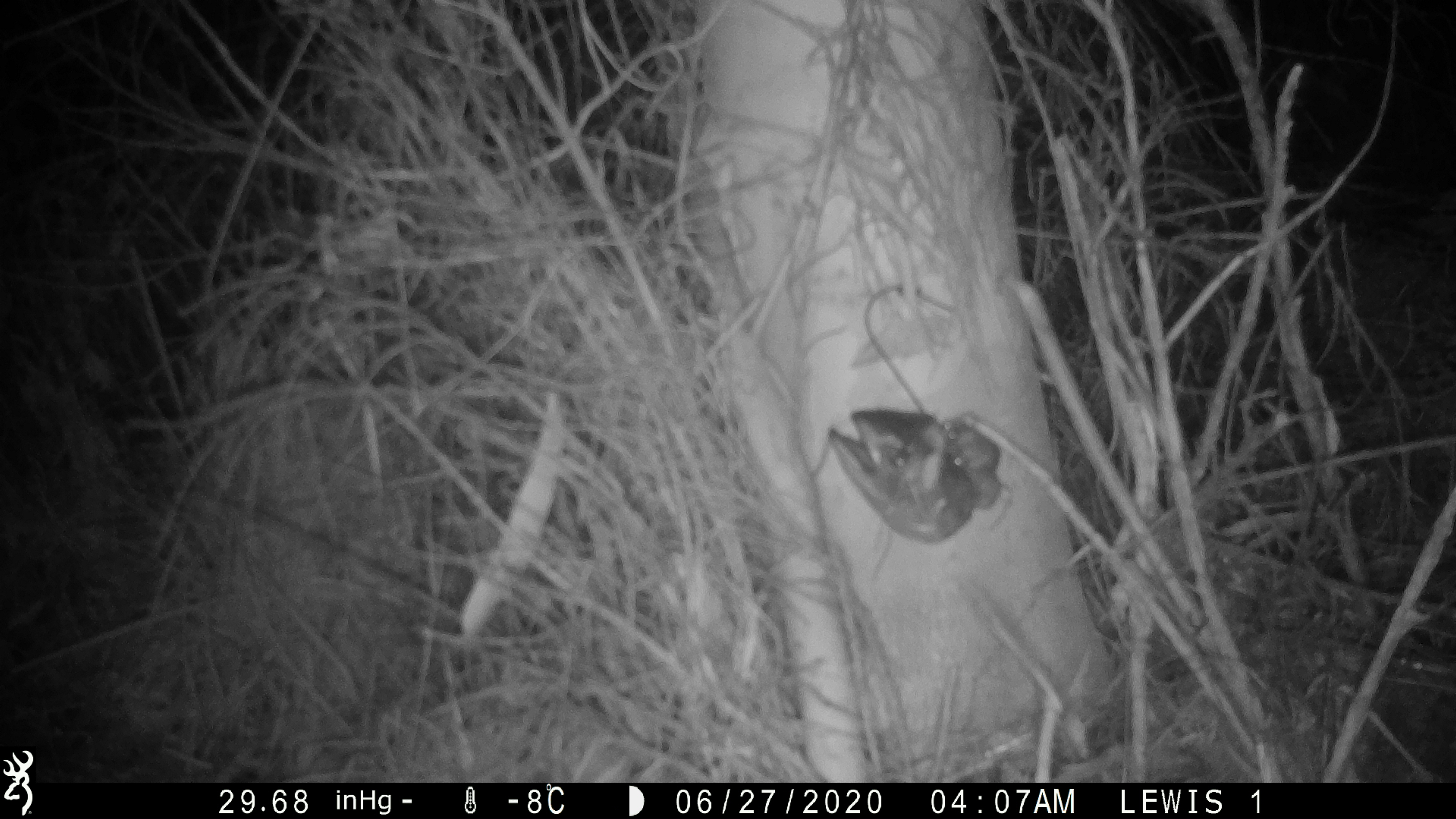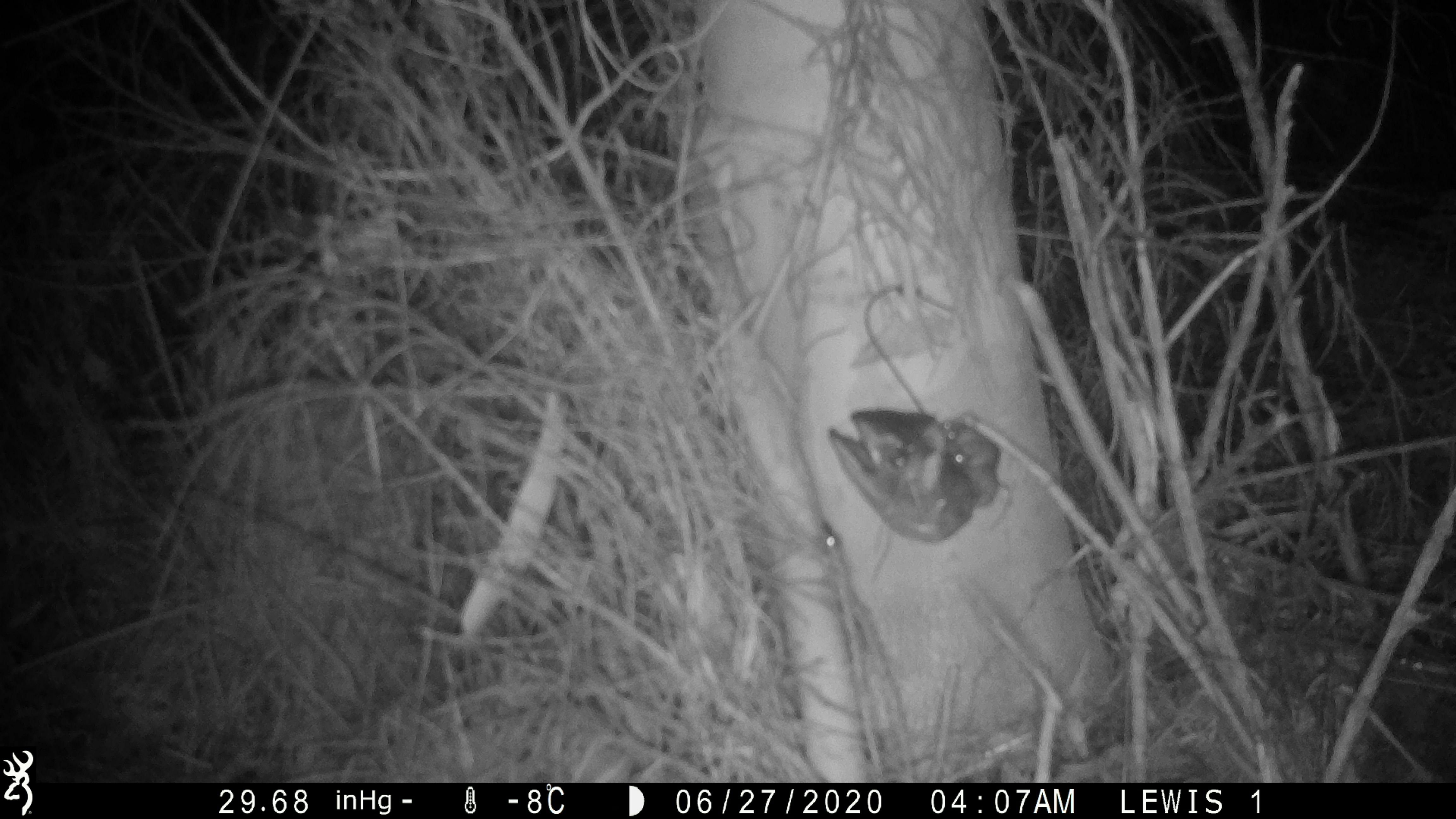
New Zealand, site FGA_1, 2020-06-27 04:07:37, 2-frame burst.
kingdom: Animalia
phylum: Chordata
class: Mammalia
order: Rodentia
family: Muridae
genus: Mus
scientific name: Mus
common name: mouse